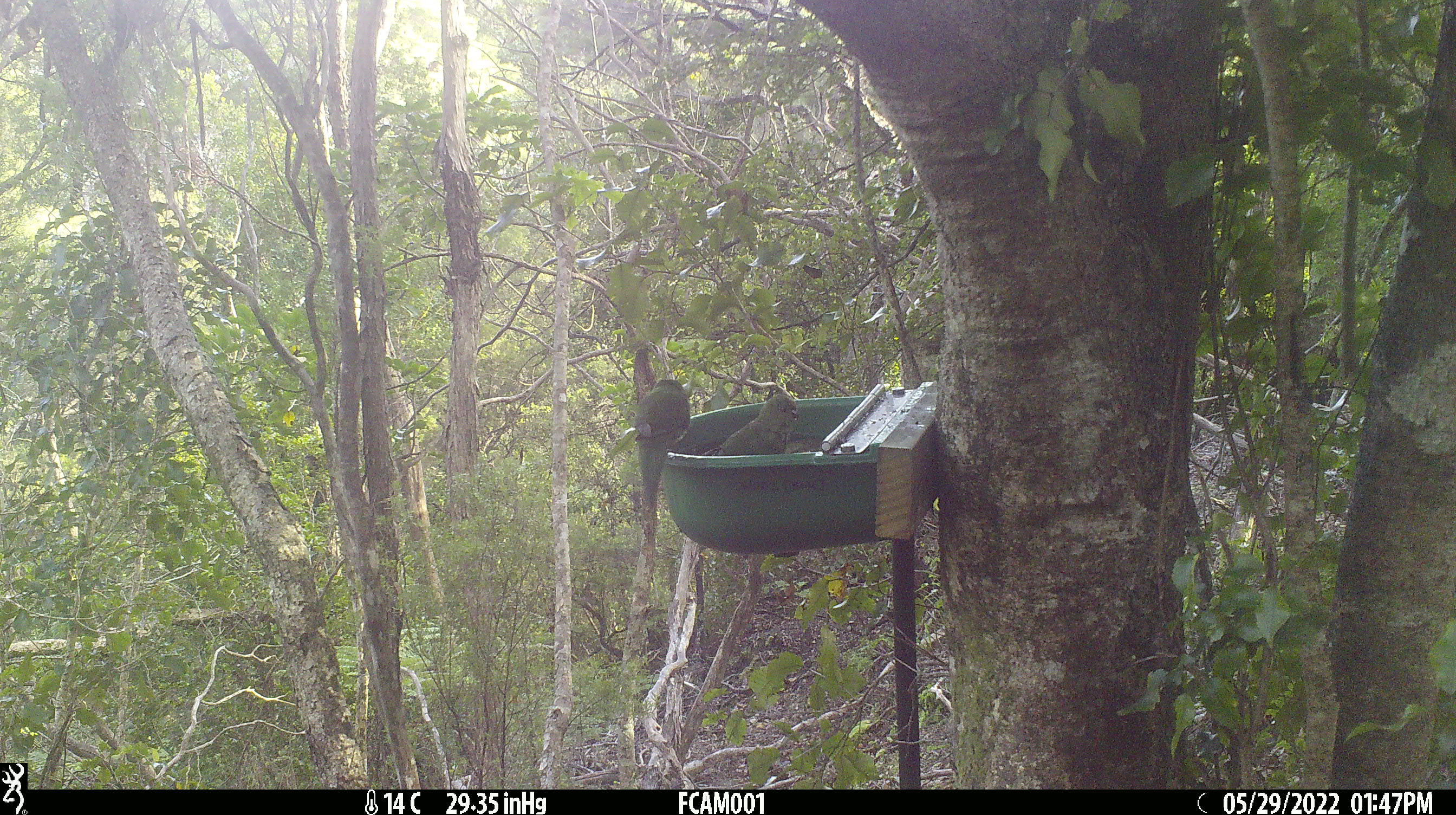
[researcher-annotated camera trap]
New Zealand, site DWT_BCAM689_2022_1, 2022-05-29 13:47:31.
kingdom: Animalia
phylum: Chordata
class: Aves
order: Psittaciformes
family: Psittaculidae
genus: Cyanoramphus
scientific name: Cyanoramphus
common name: parakeet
Parakeet (Cyanoramphus).